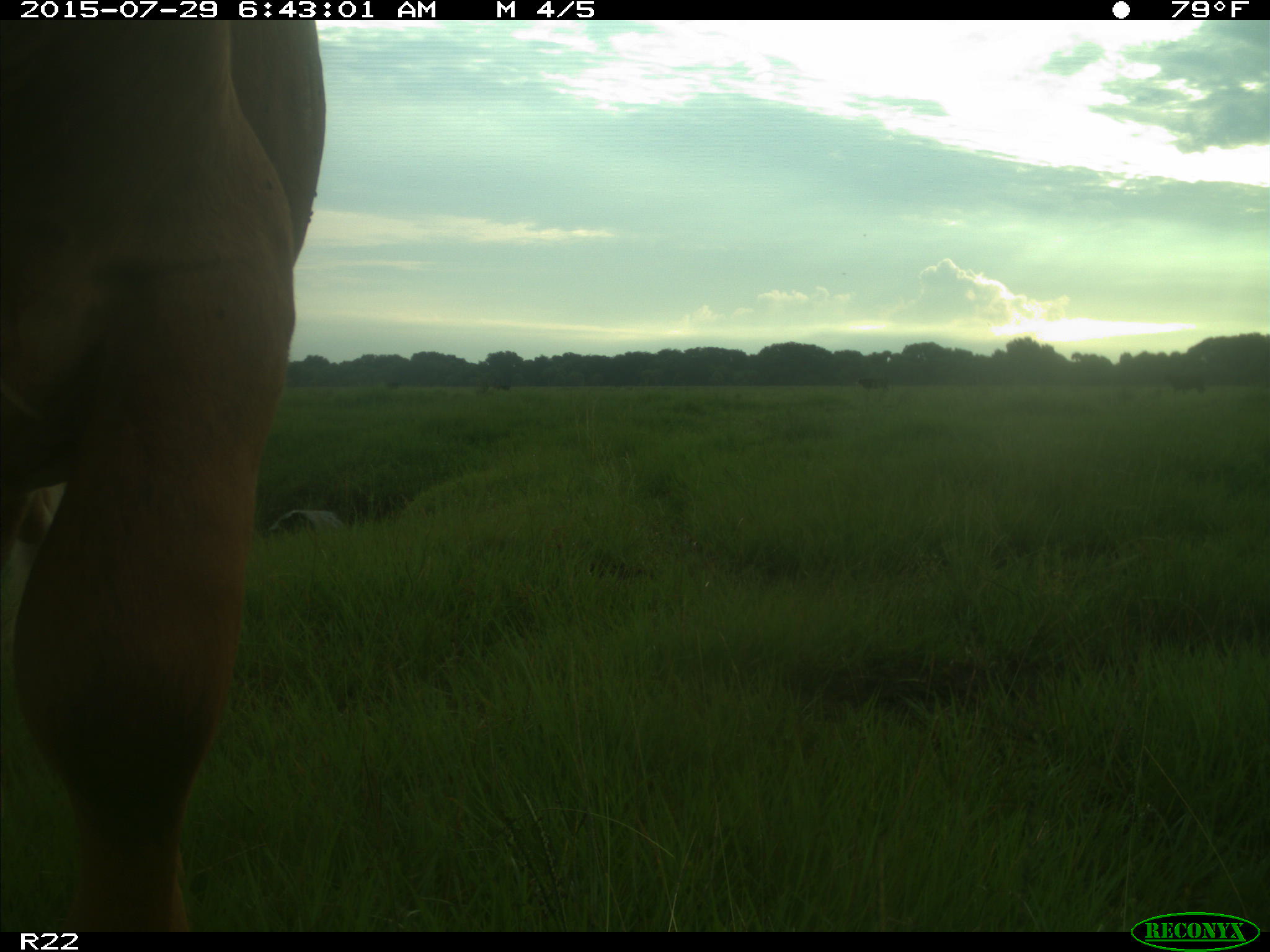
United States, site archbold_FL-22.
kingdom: Animalia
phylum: Chordata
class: Mammalia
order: Artiodactyla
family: Bovidae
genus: Bos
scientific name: Bos taurus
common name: domestic cow